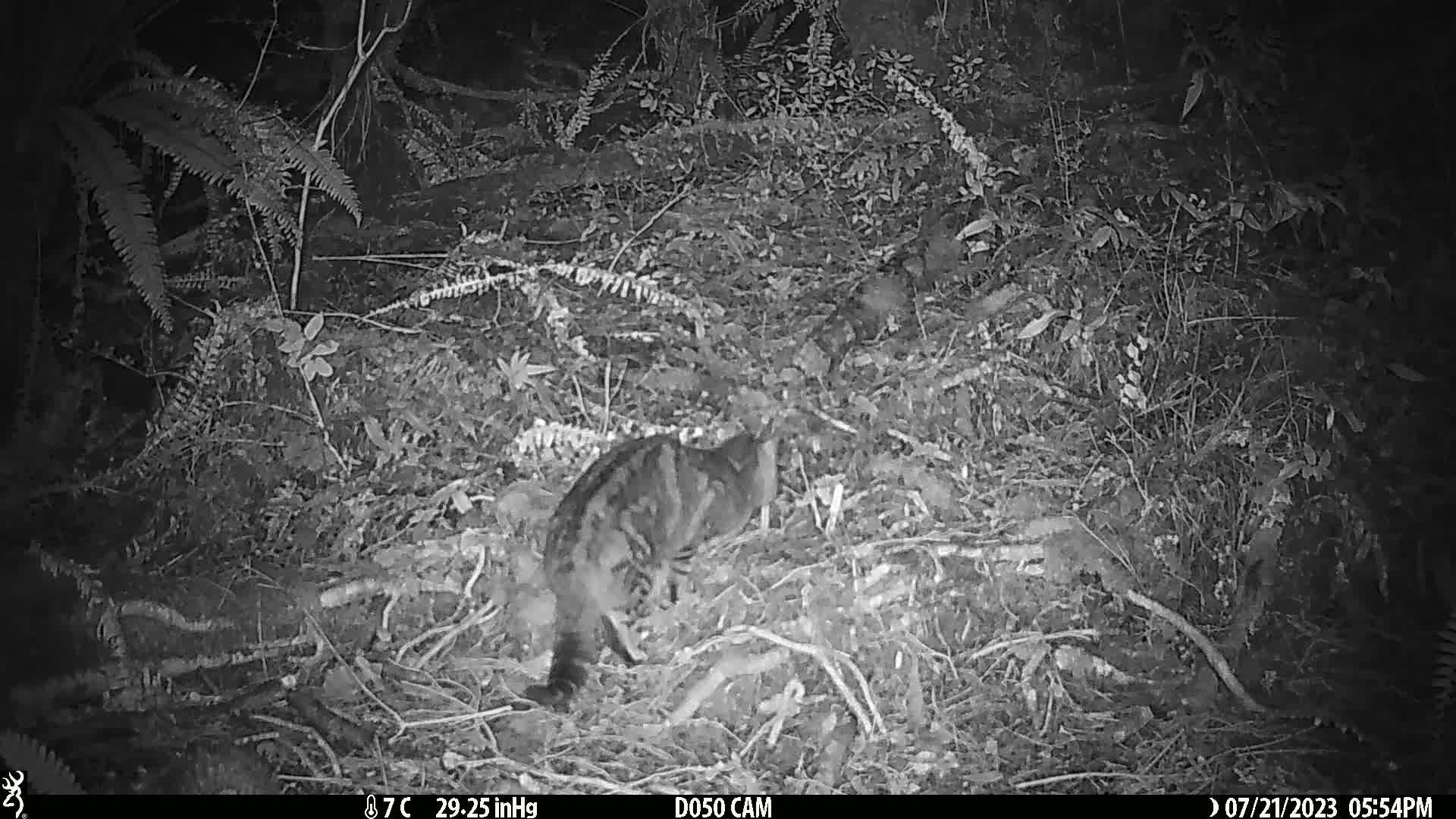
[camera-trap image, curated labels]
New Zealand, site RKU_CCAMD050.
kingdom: Animalia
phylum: Chordata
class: Mammalia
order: Carnivora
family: Felidae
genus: Felis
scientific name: Felis catus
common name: domestic cat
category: cat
Cat (domestic cat) (Felis catus).